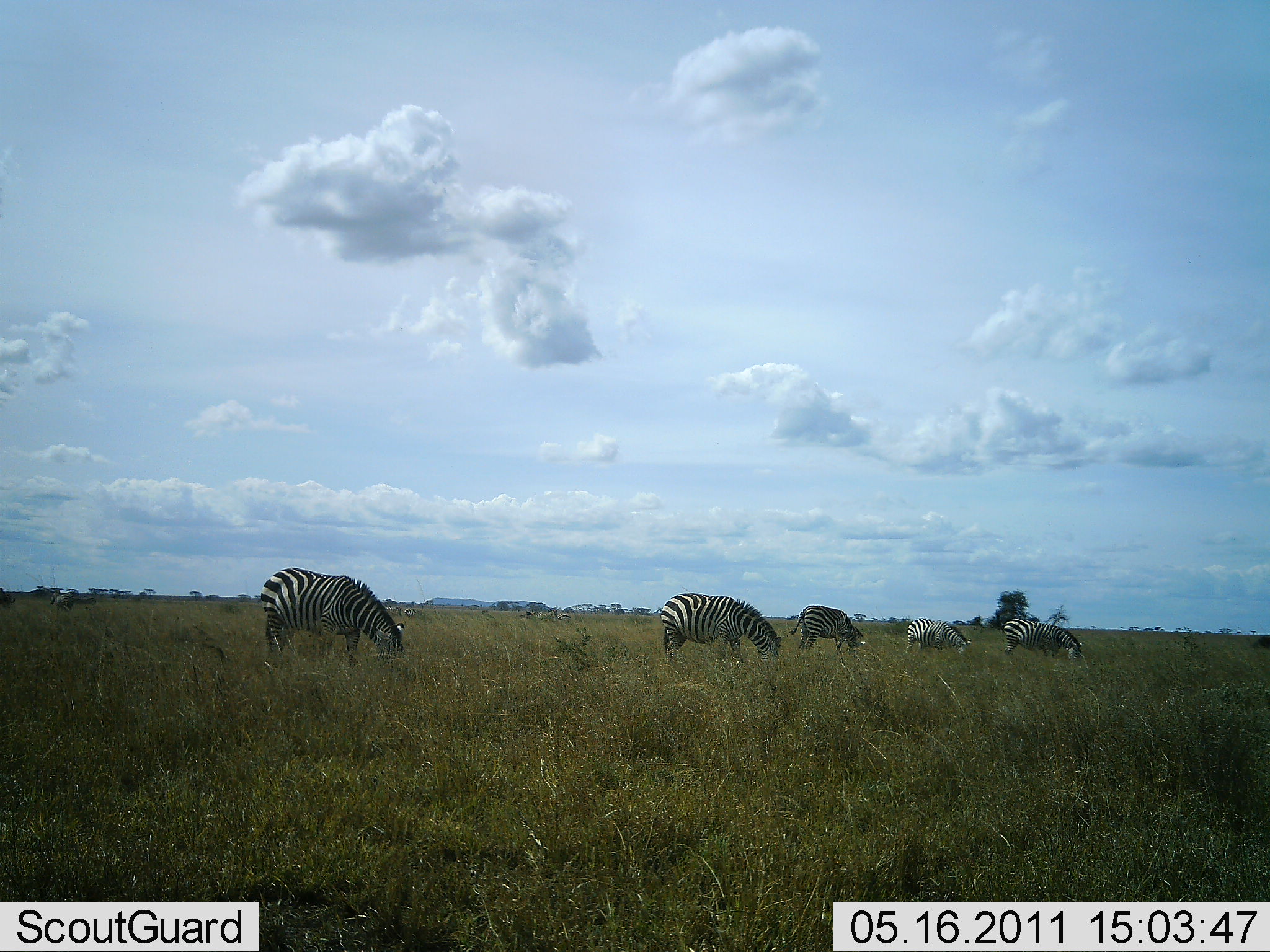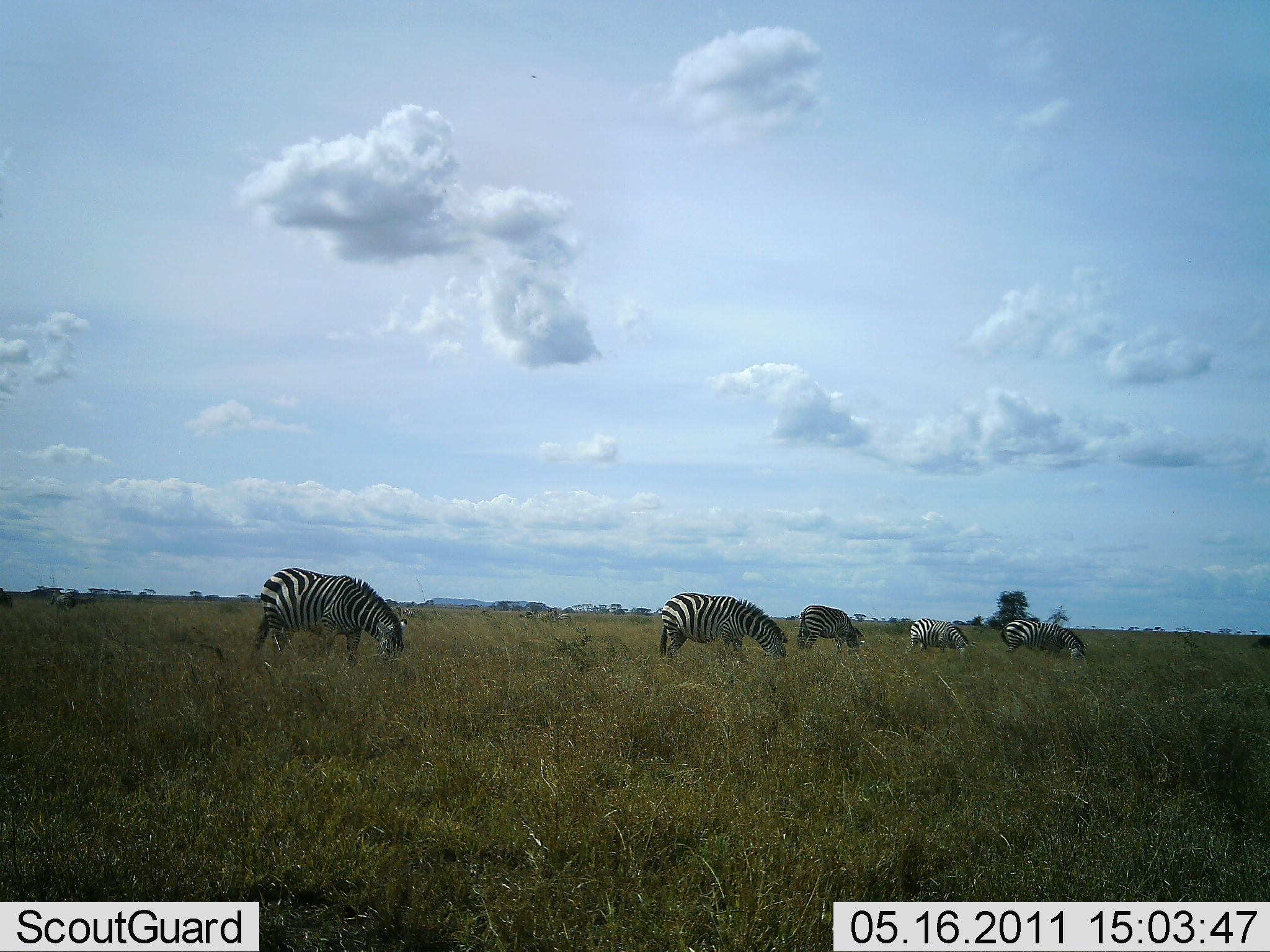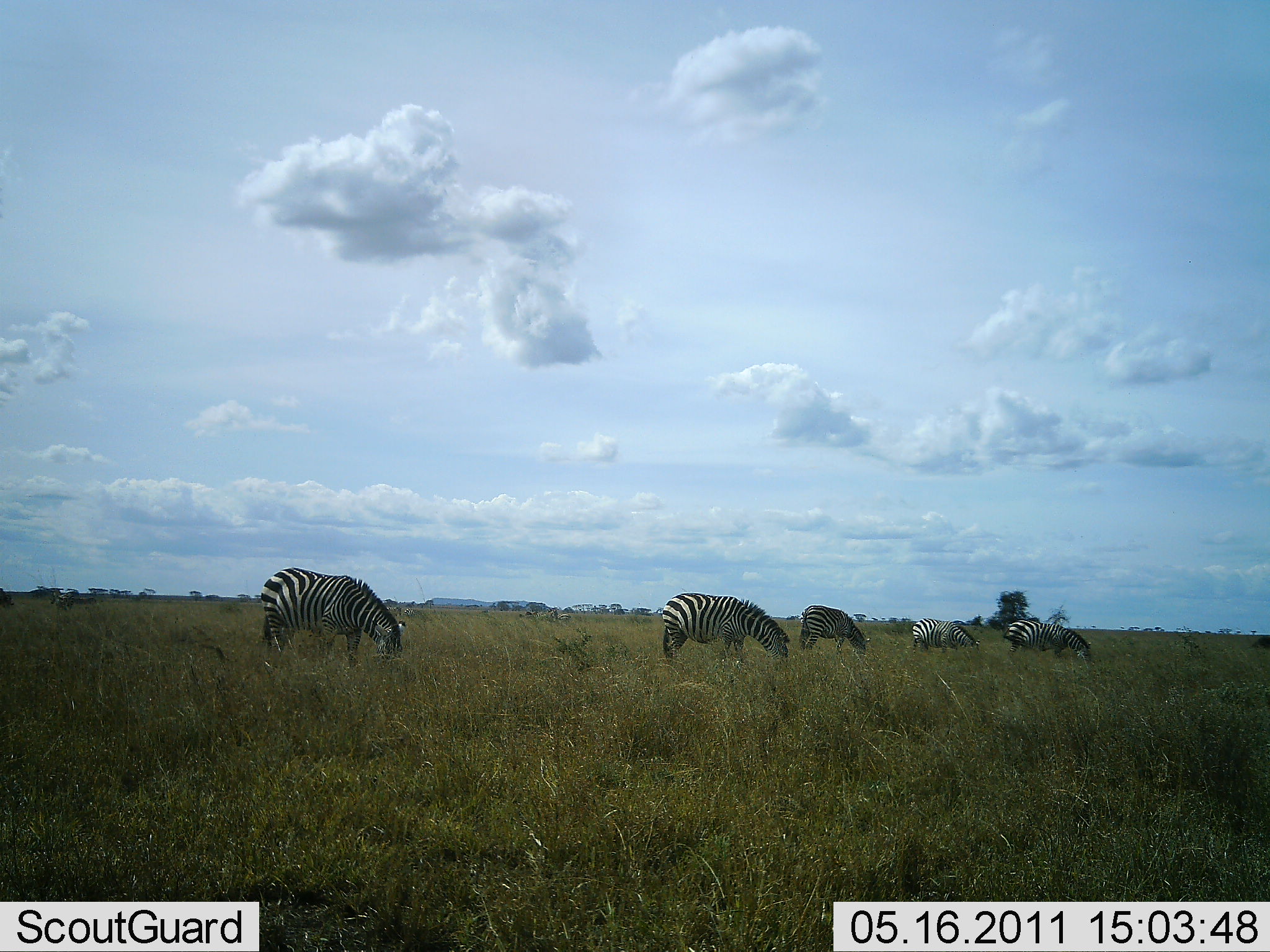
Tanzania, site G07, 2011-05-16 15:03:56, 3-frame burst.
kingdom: Animalia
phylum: Chordata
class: Mammalia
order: Perissodactyla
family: Equidae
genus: Equus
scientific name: Equus quagga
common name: plains zebra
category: zebra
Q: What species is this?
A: Zebra (plains zebra) (Equus quagga).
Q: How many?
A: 5.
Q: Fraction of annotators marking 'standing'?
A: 8%.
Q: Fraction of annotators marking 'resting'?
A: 0%.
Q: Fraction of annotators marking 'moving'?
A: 8%.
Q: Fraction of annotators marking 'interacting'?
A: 0%.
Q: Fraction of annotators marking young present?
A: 0%.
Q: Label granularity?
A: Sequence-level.